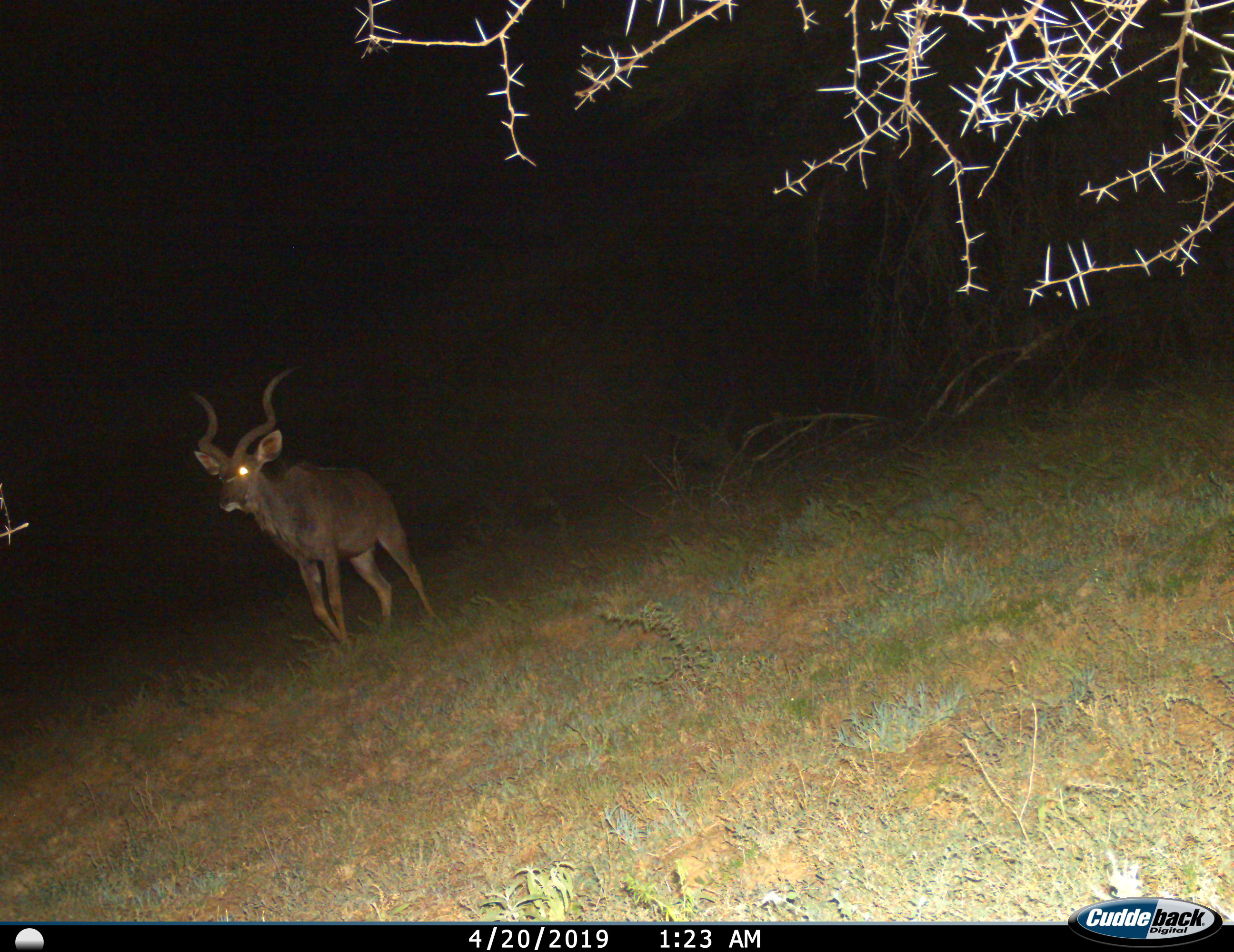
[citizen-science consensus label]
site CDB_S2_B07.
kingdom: Animalia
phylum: Chordata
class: Mammalia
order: Artiodactyla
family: Bovidae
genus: Tragelaphus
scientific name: Tragelaphus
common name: kudu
Kudu (Tragelaphus), count 1. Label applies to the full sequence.